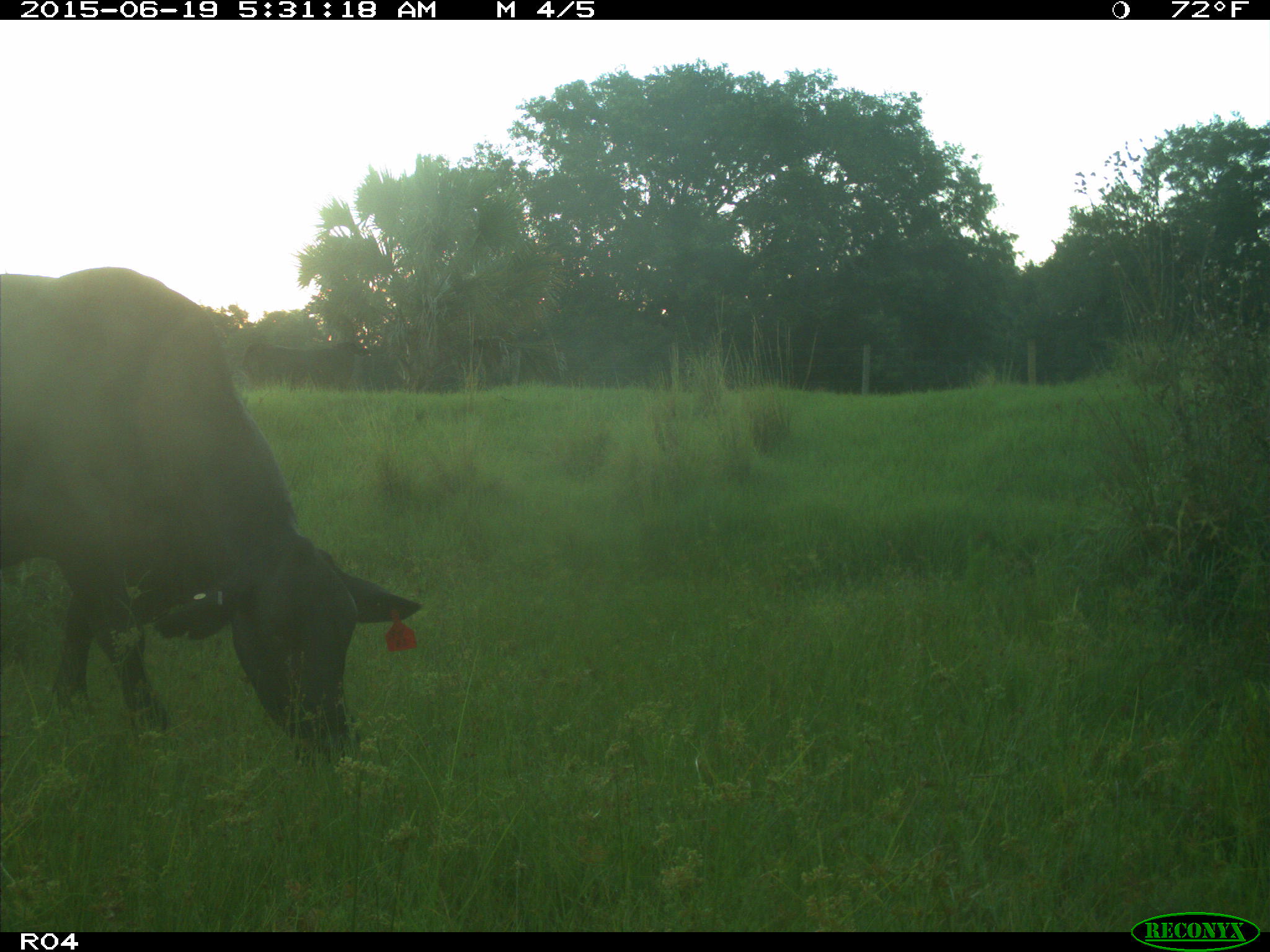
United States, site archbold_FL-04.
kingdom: Animalia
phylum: Chordata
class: Mammalia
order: Artiodactyla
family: Bovidae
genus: Bos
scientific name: Bos taurus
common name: domestic cow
Bos taurus (domestic cow).